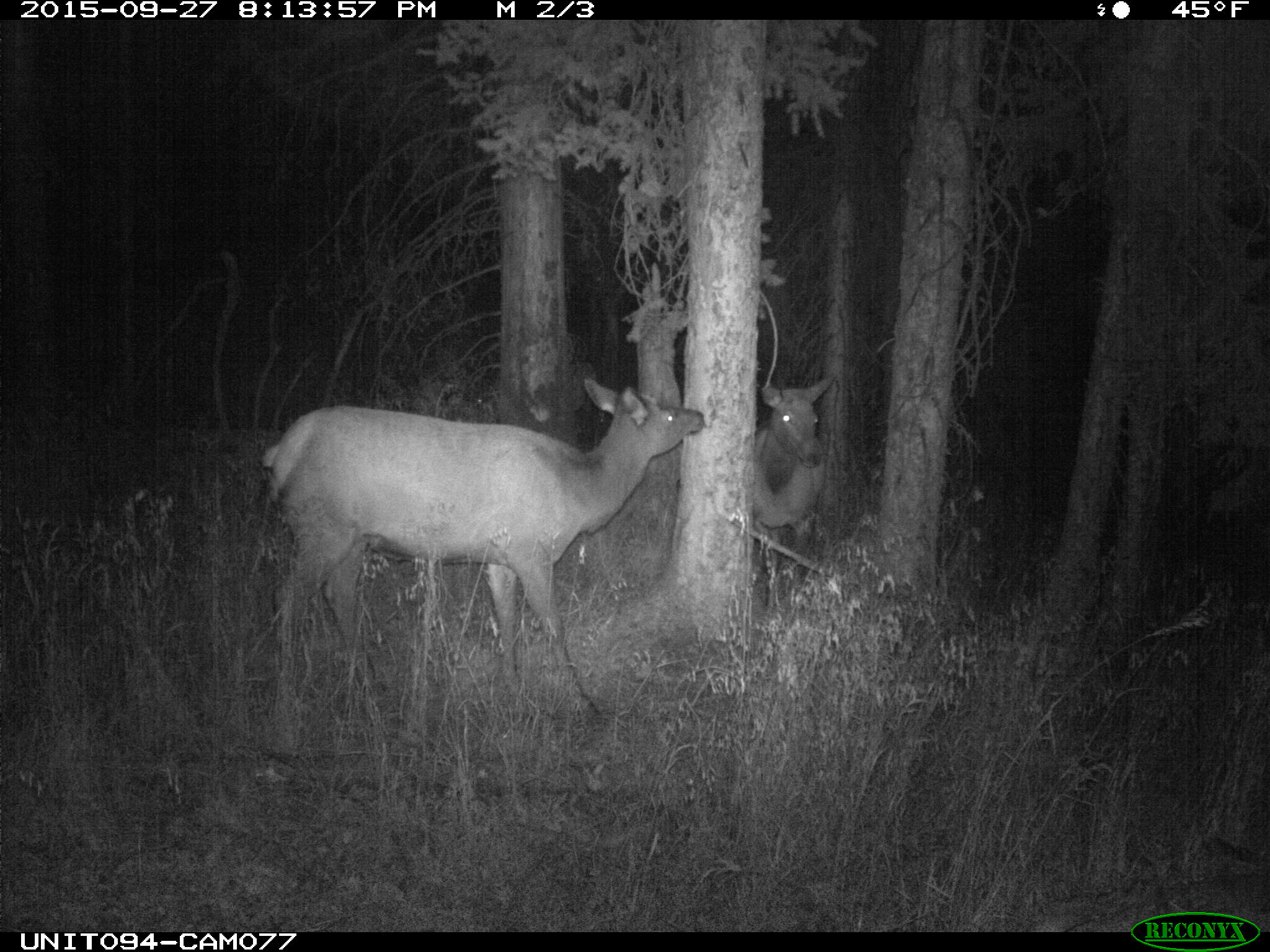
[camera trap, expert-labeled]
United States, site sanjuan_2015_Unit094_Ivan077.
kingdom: Animalia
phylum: Chordata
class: Mammalia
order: Artiodactyla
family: Cervidae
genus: Cervus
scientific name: Cervus elaphus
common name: red deer